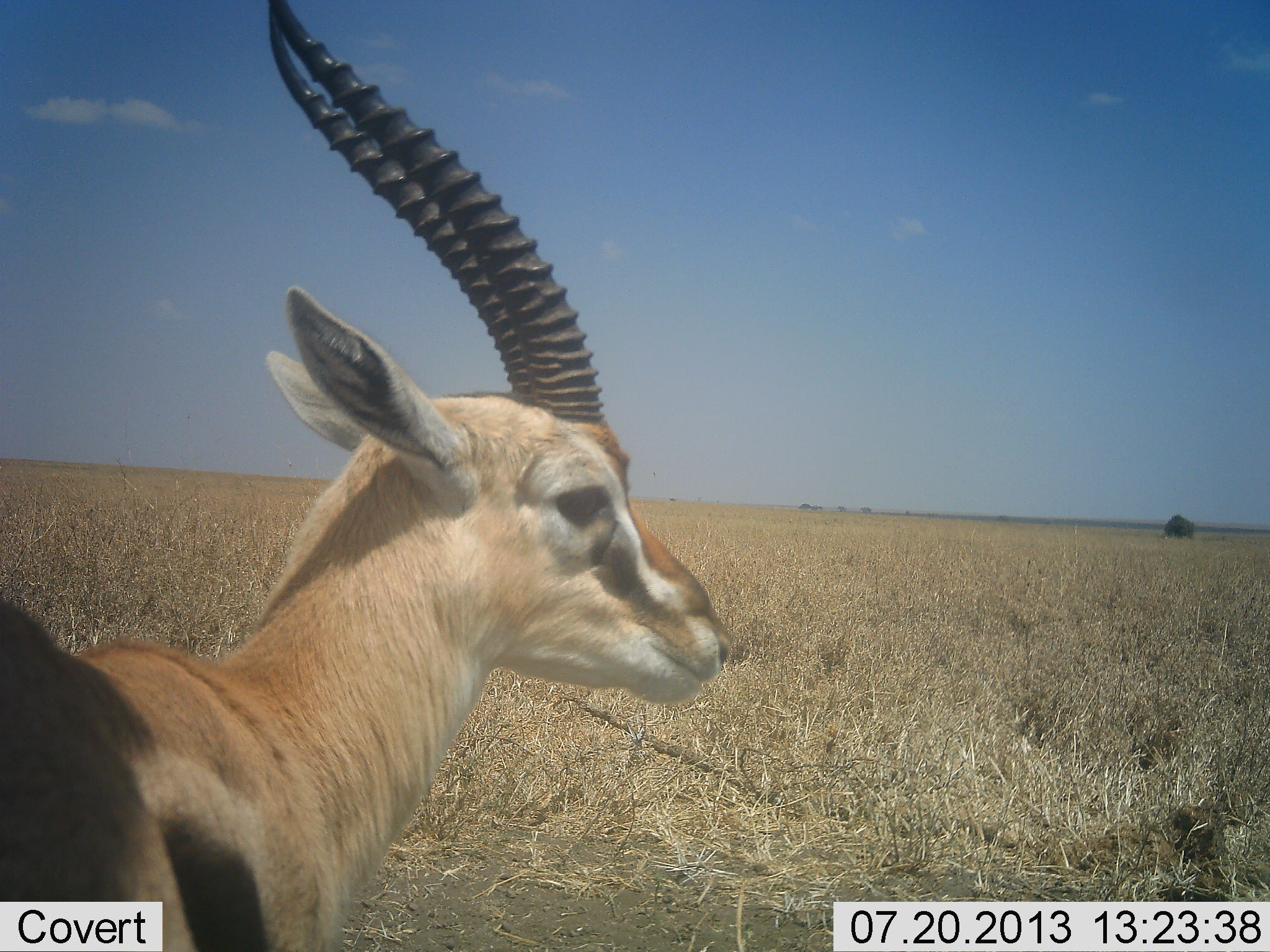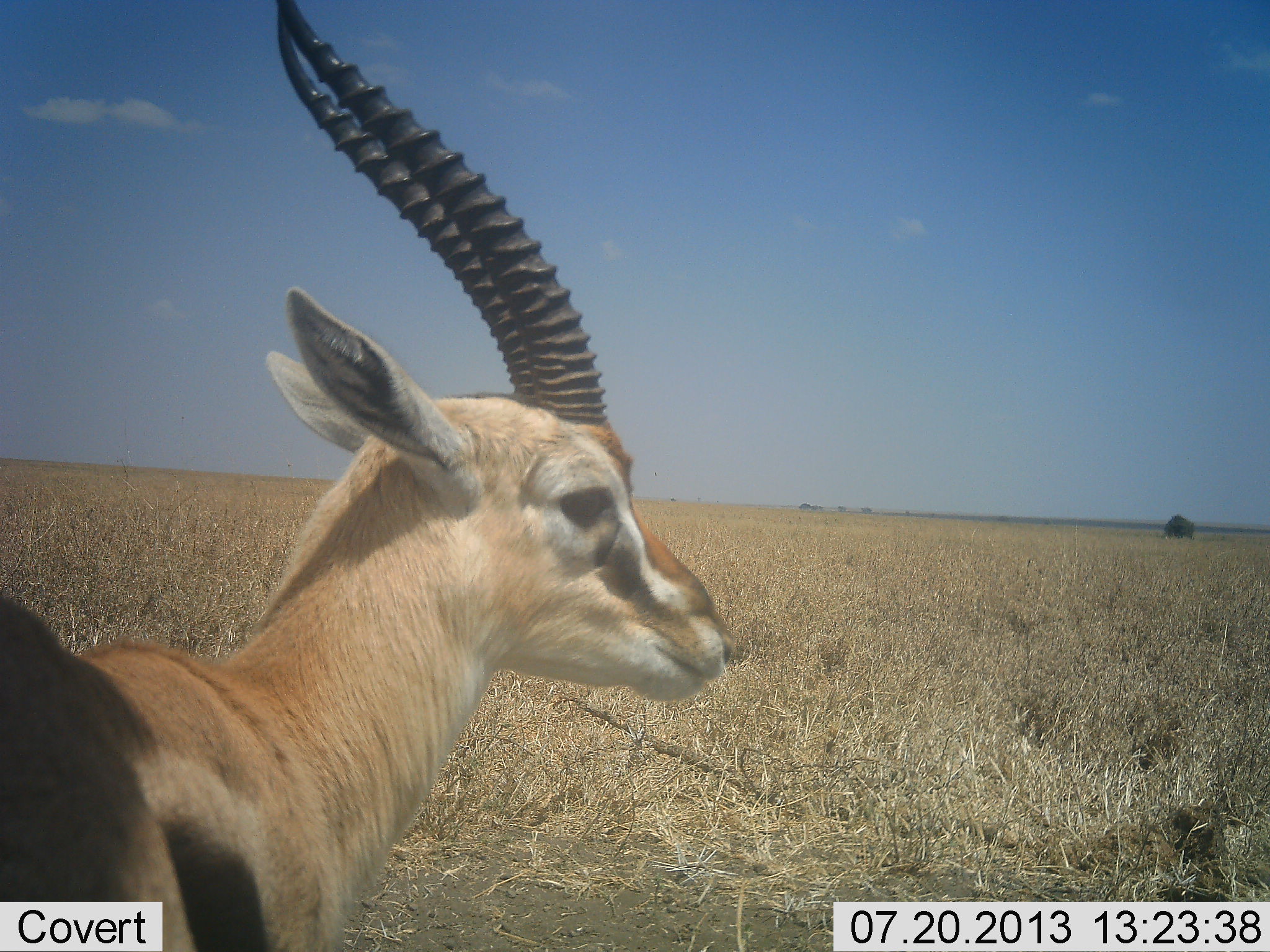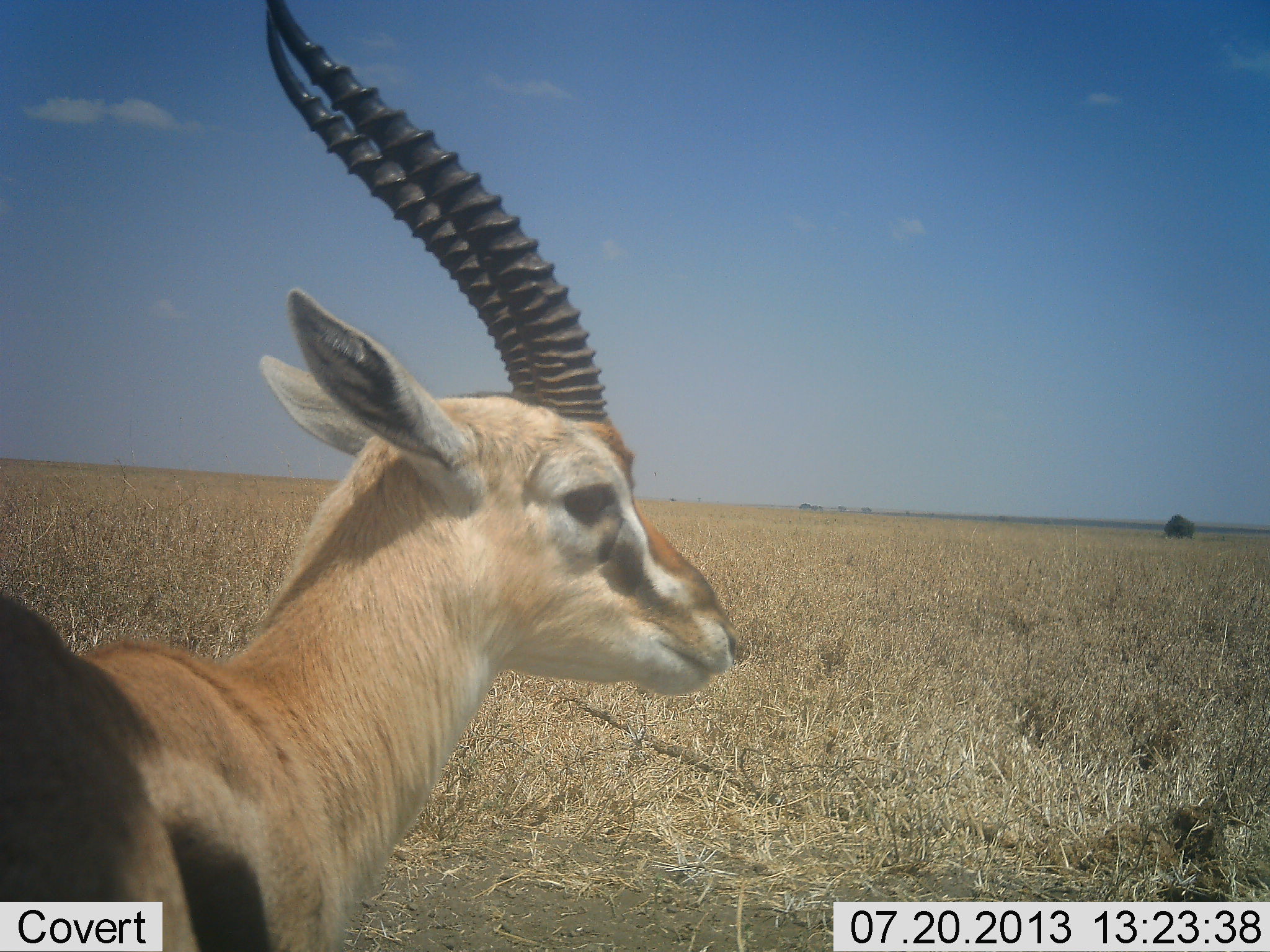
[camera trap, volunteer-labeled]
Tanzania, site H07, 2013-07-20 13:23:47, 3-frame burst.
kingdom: Animalia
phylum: Chordata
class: Mammalia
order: Artiodactyla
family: Bovidae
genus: Eudorcas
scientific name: Eudorcas thomsonii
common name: thomson's gazelle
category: gazellethomsons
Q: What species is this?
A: Gazellethomsons (thomson's gazelle) (Eudorcas thomsonii).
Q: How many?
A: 1.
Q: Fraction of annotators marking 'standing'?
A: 71%.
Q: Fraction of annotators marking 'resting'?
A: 6%.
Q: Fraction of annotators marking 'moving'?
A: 0%.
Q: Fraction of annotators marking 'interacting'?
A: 0%.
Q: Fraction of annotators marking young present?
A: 0%.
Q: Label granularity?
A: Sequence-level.